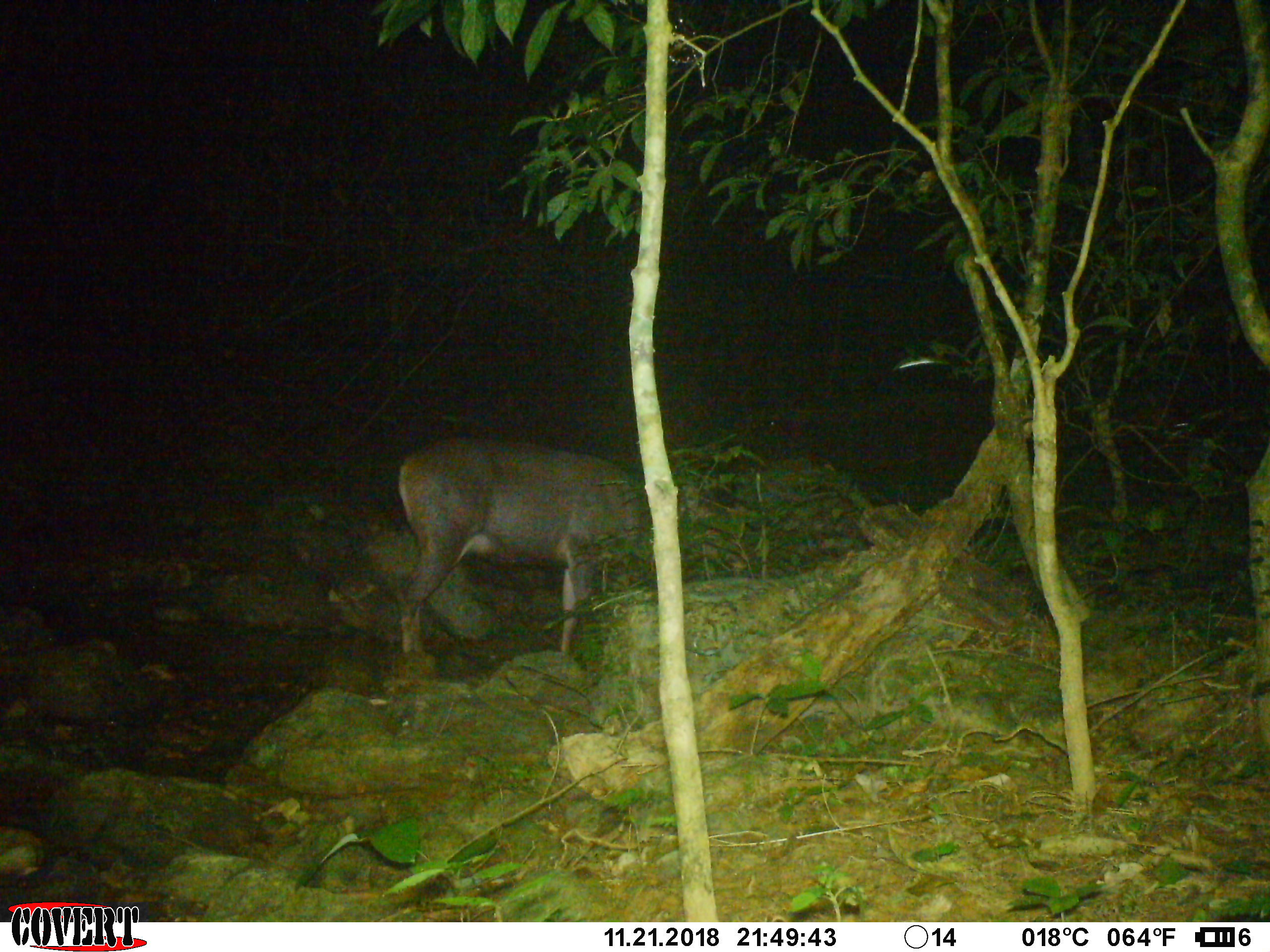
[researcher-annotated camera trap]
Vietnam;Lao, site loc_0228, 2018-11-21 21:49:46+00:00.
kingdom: Animalia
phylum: Chordata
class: Mammalia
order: Artiodactyla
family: Cervidae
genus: Rusa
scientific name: Rusa unicolor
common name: sambar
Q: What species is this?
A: Sambar (Rusa unicolor).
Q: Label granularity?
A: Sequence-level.